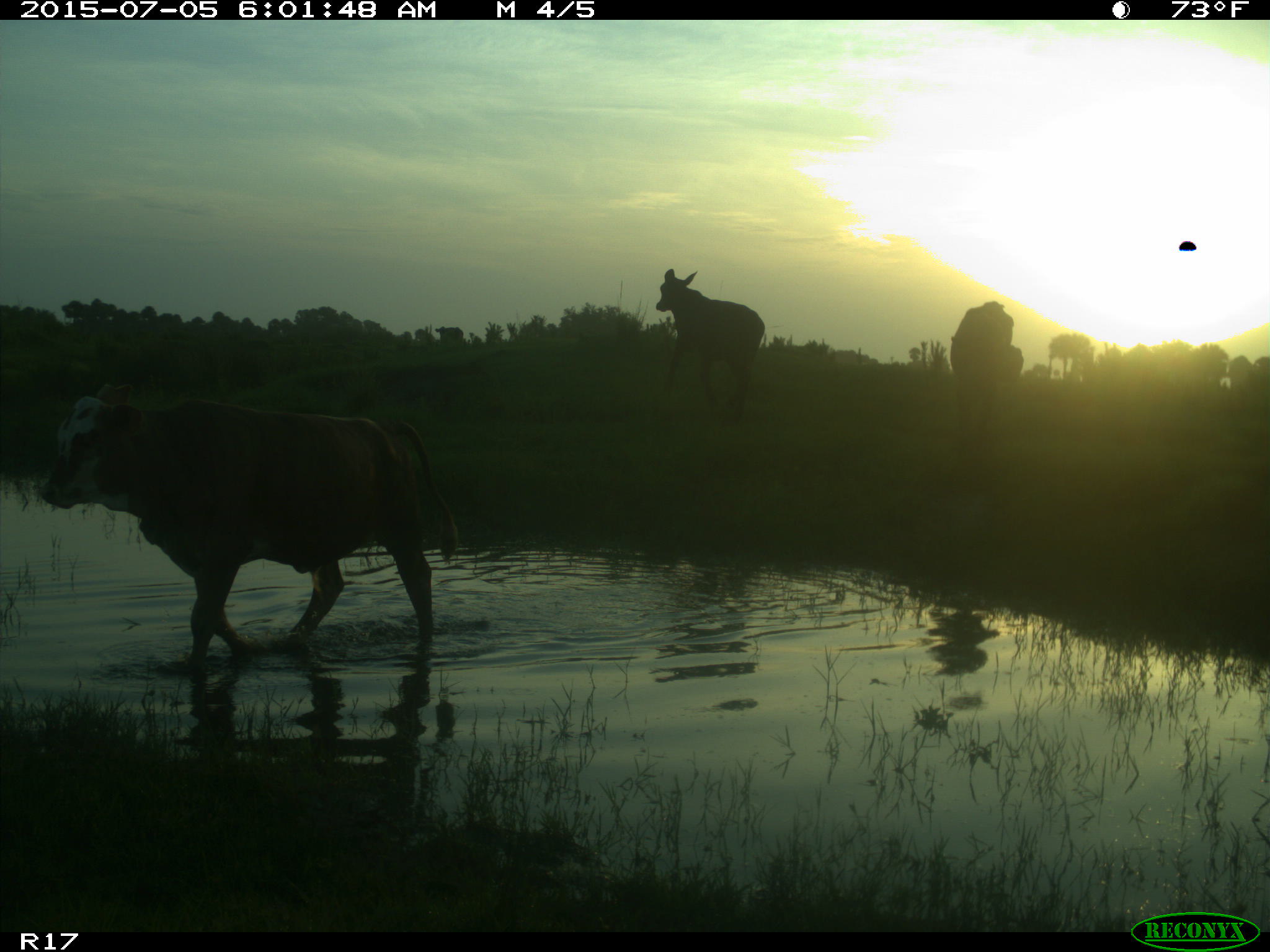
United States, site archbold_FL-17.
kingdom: Animalia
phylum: Chordata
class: Mammalia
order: Artiodactyla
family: Bovidae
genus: Bos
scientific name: Bos taurus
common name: domestic cow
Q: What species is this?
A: Bos taurus (domestic cow).